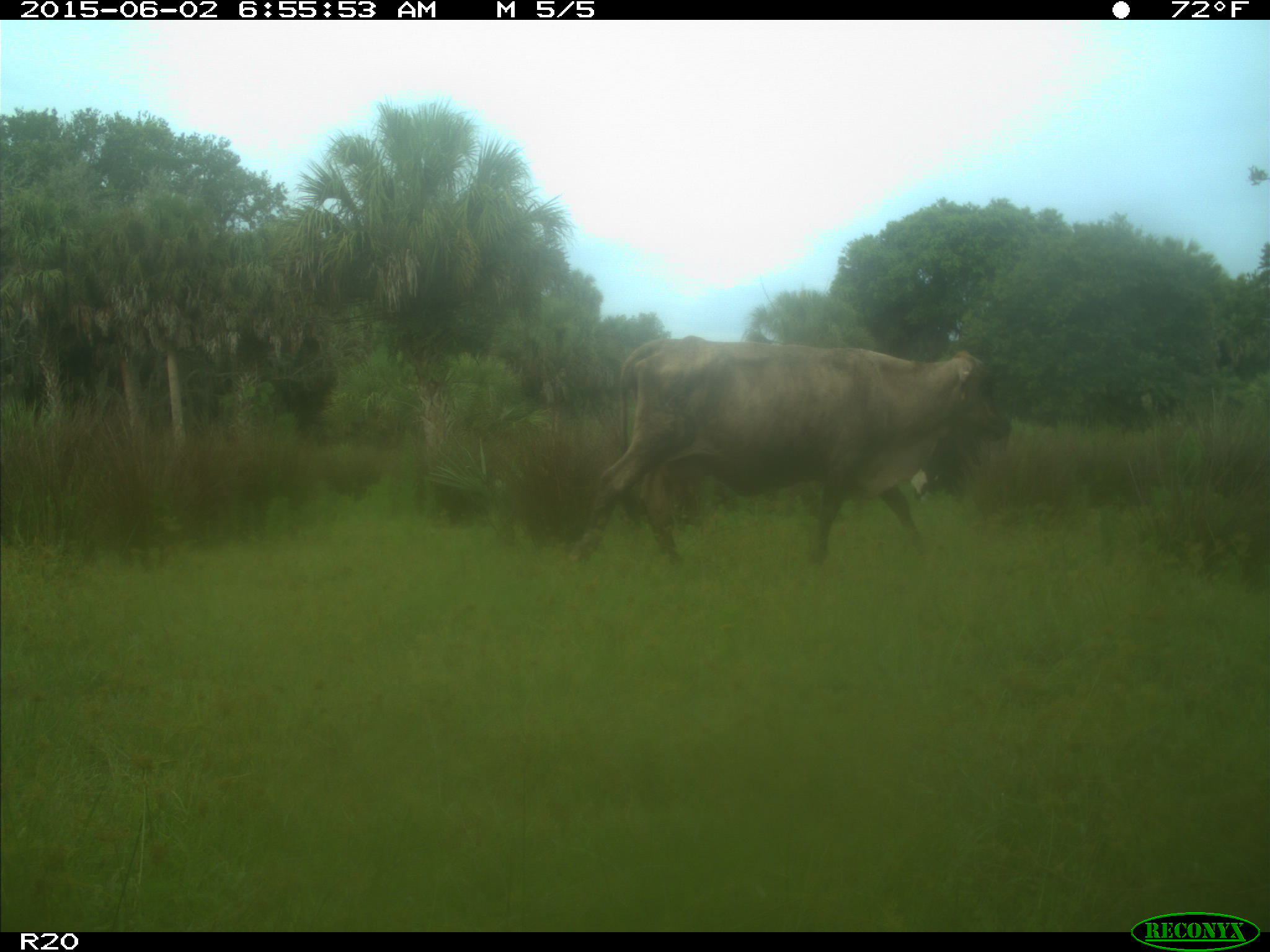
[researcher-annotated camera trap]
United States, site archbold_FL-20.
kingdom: Animalia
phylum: Chordata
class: Mammalia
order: Artiodactyla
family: Bovidae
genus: Bos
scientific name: Bos taurus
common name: domestic cow